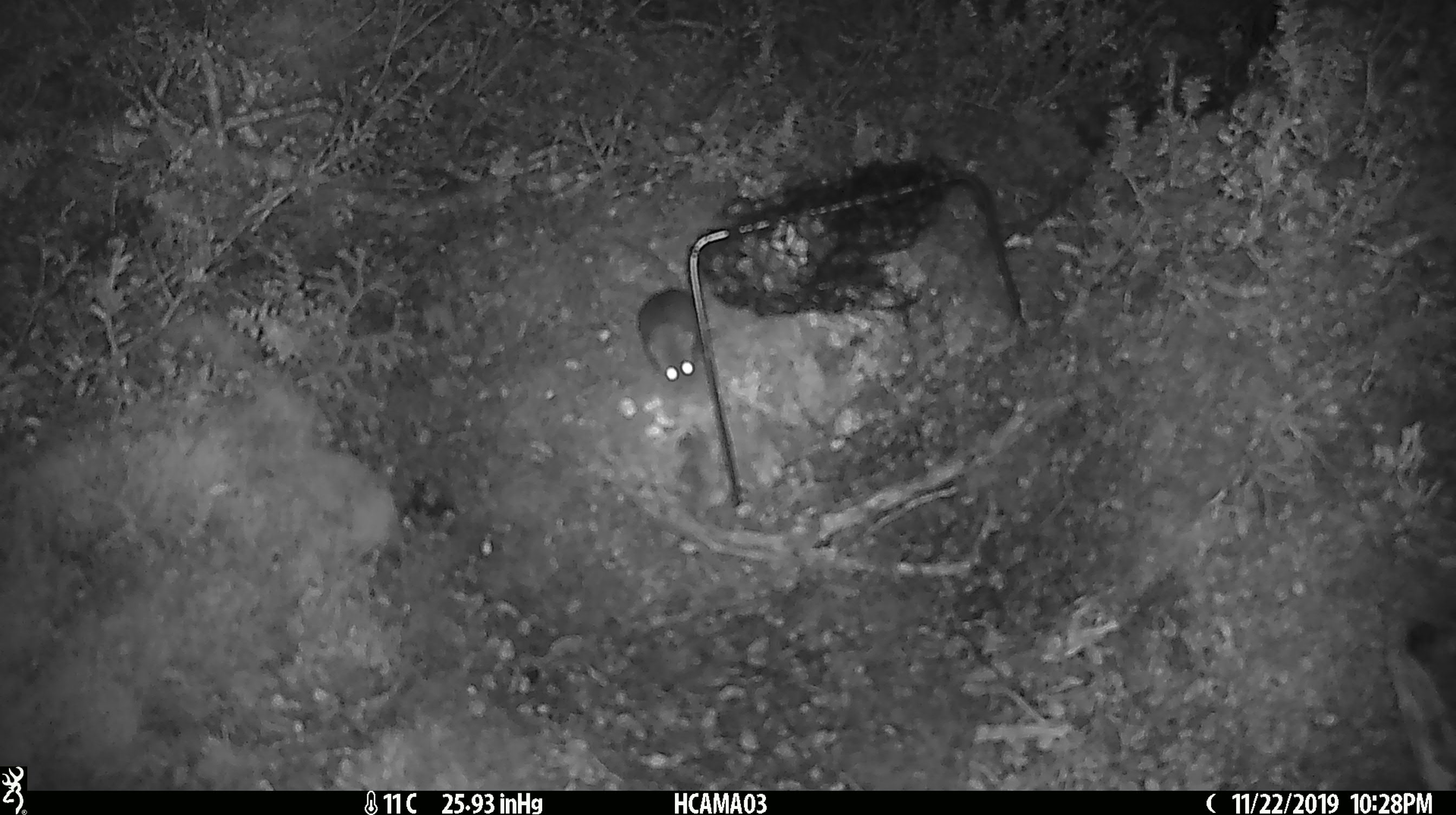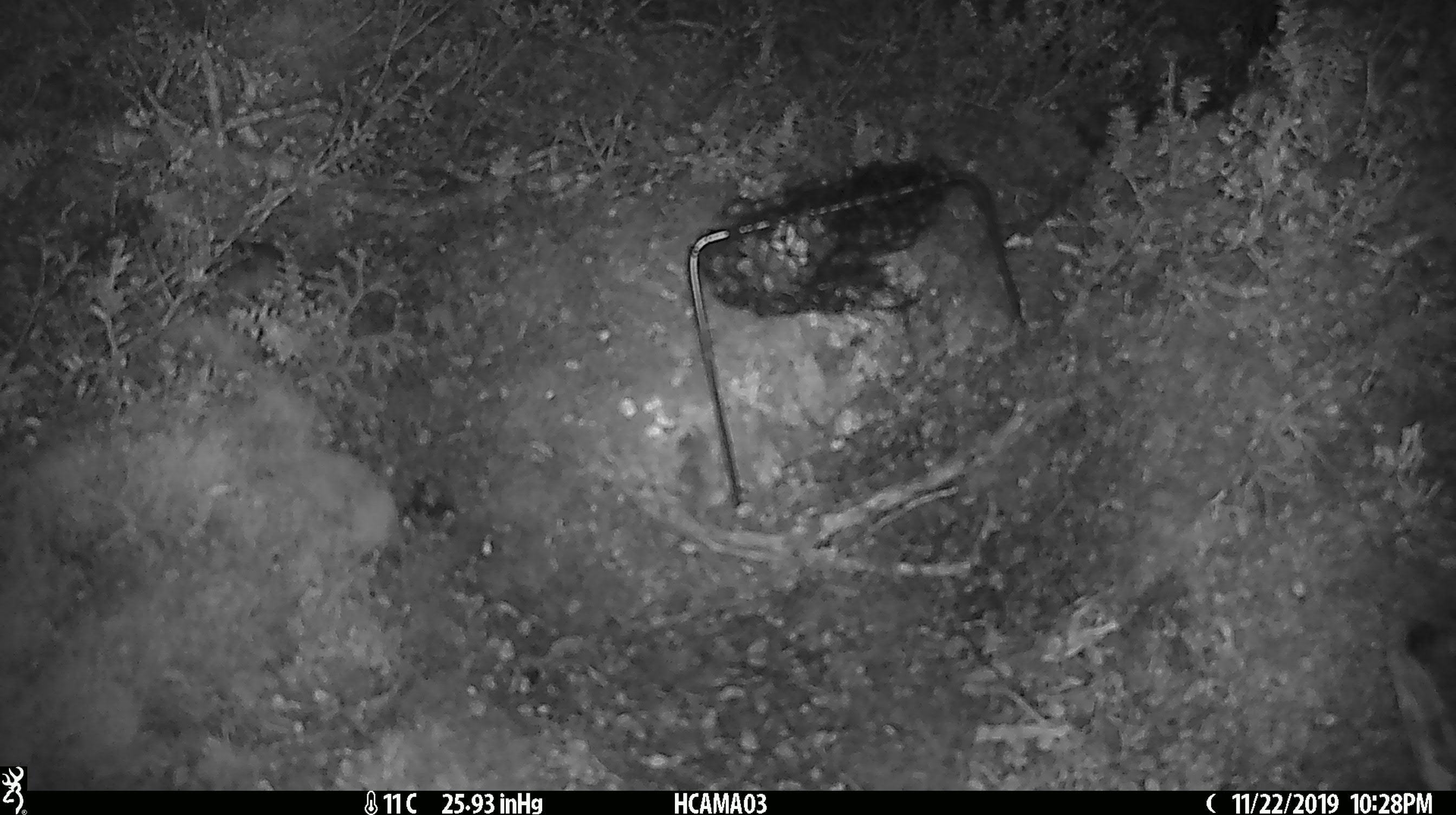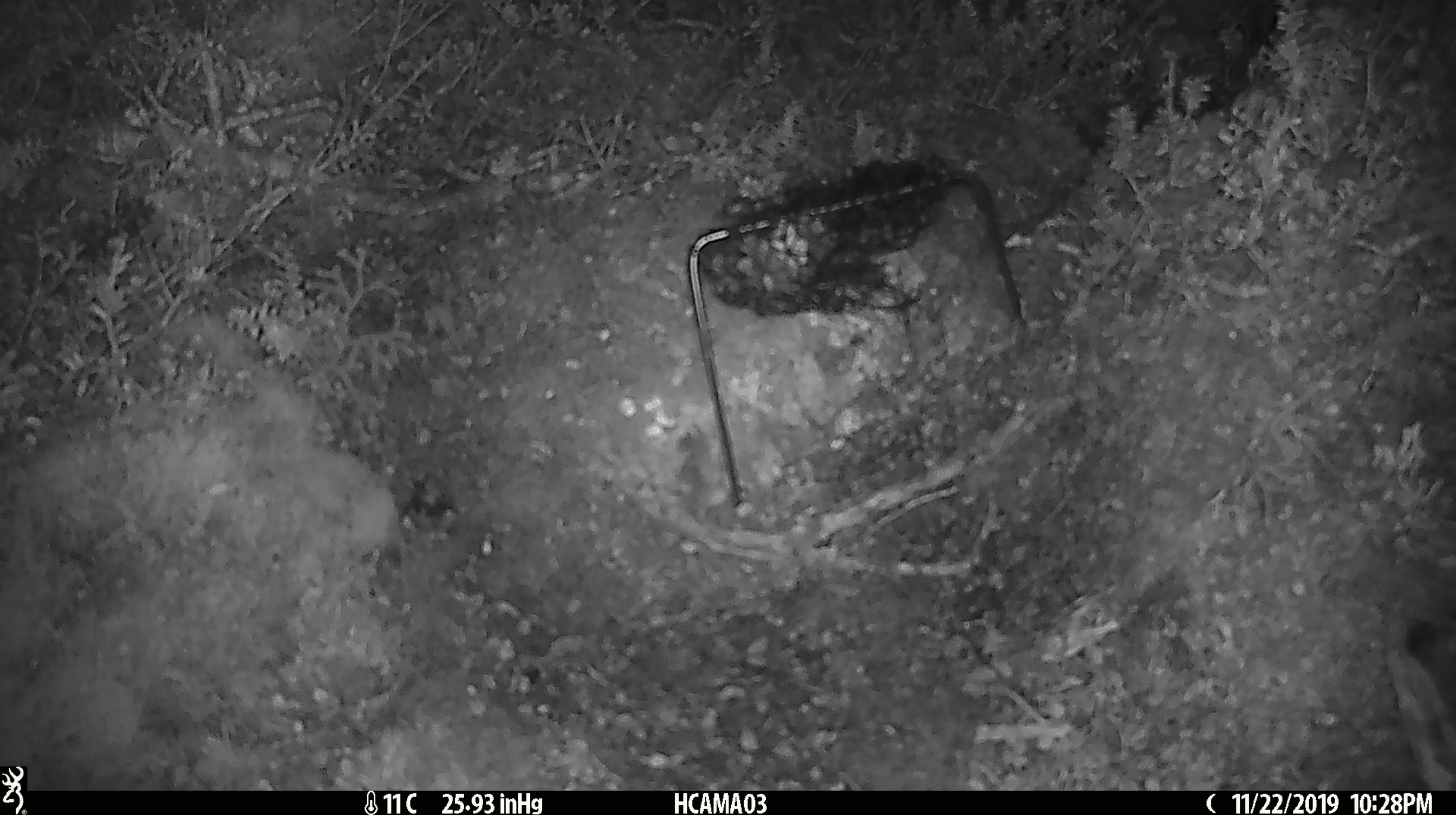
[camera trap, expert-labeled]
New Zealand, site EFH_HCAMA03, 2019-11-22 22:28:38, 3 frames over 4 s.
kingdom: Animalia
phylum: Chordata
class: Mammalia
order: Rodentia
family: Muridae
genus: Mus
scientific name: Mus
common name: mouse